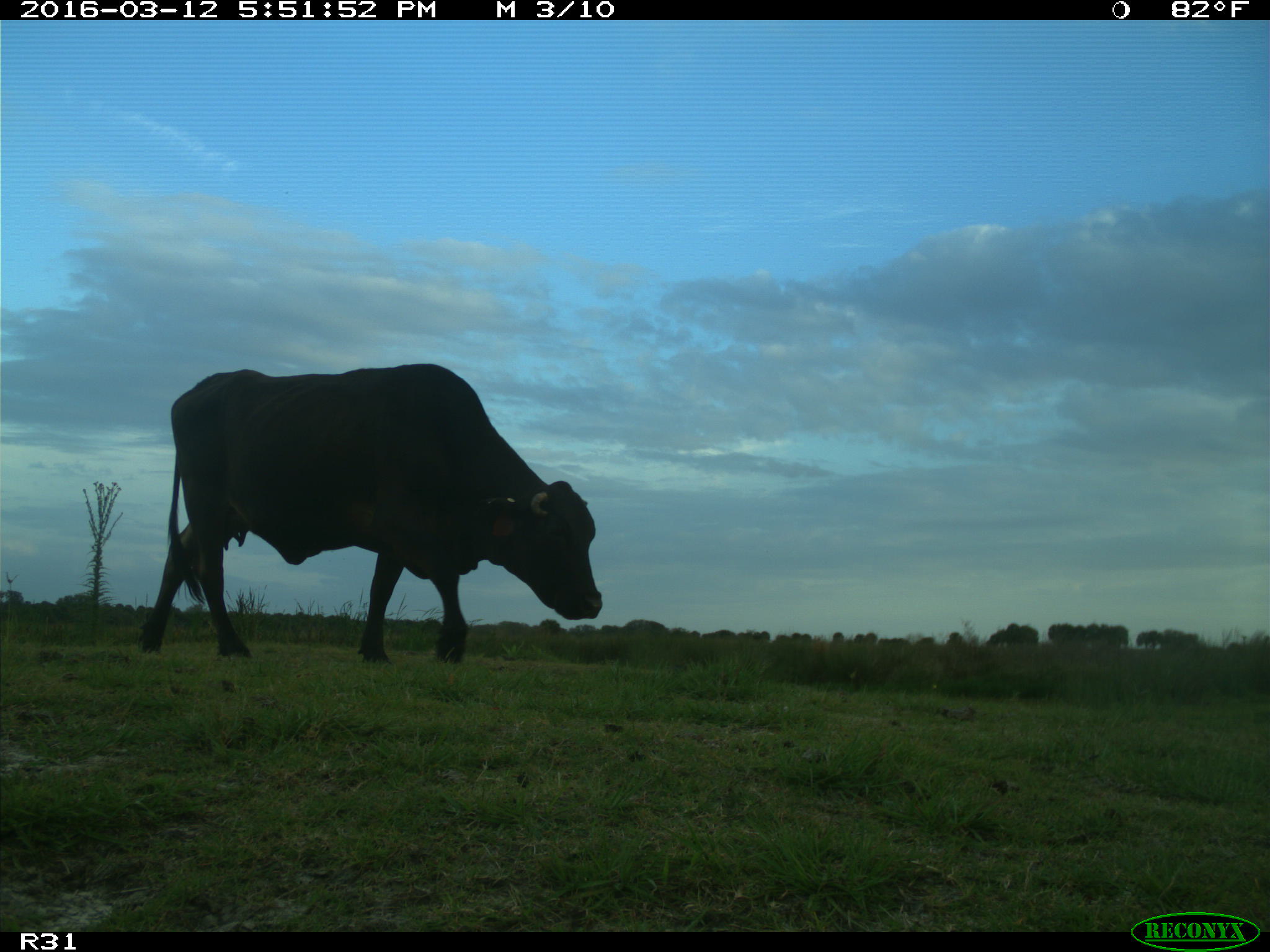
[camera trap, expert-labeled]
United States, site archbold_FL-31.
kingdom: Animalia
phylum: Chordata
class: Mammalia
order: Artiodactyla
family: Bovidae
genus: Bos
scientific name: Bos taurus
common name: domestic cow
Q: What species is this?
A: Bos taurus (domestic cow).